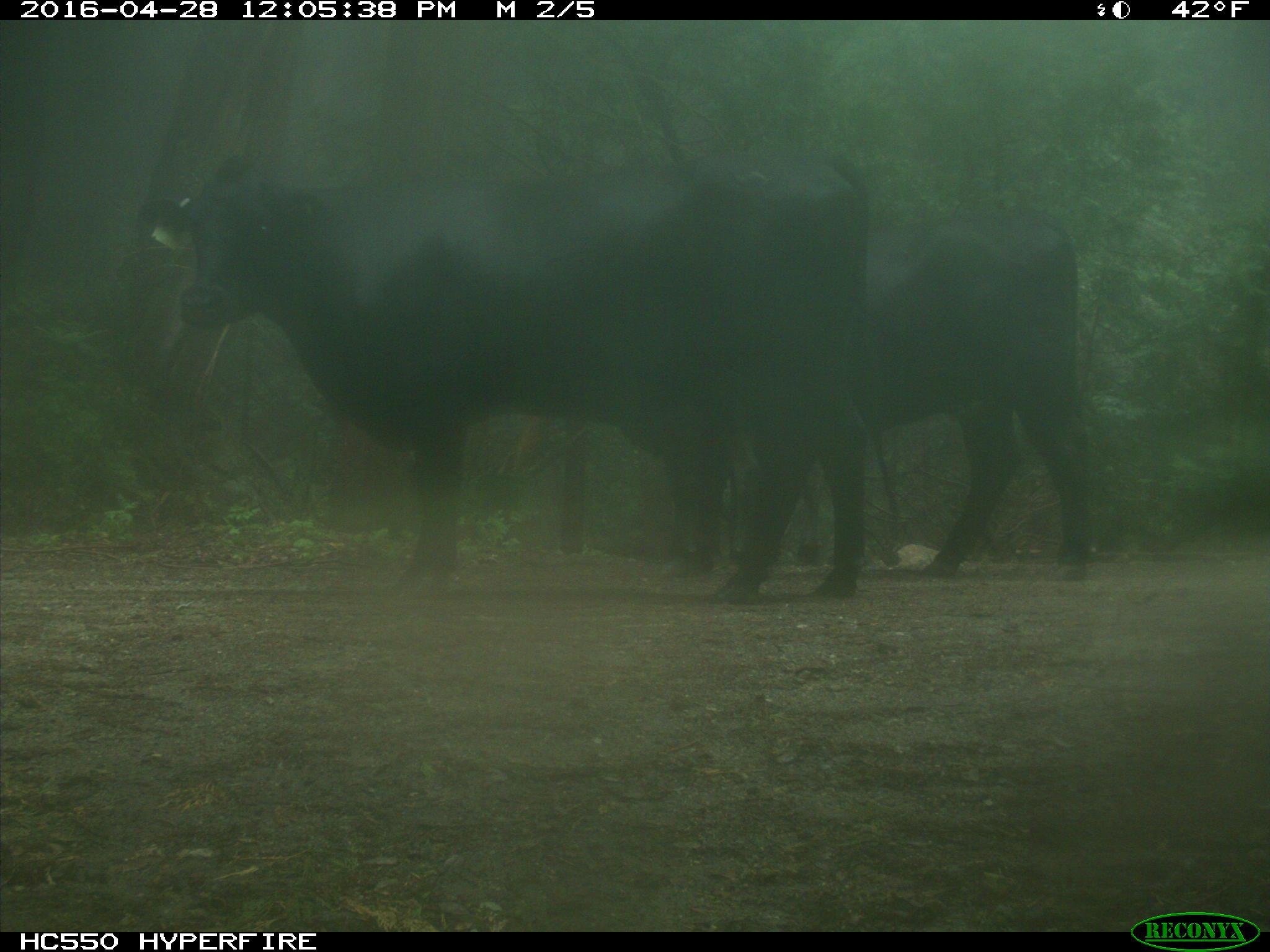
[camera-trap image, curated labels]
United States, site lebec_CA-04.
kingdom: Animalia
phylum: Chordata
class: Mammalia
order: Artiodactyla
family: Bovidae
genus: Bos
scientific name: Bos taurus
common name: domestic cow